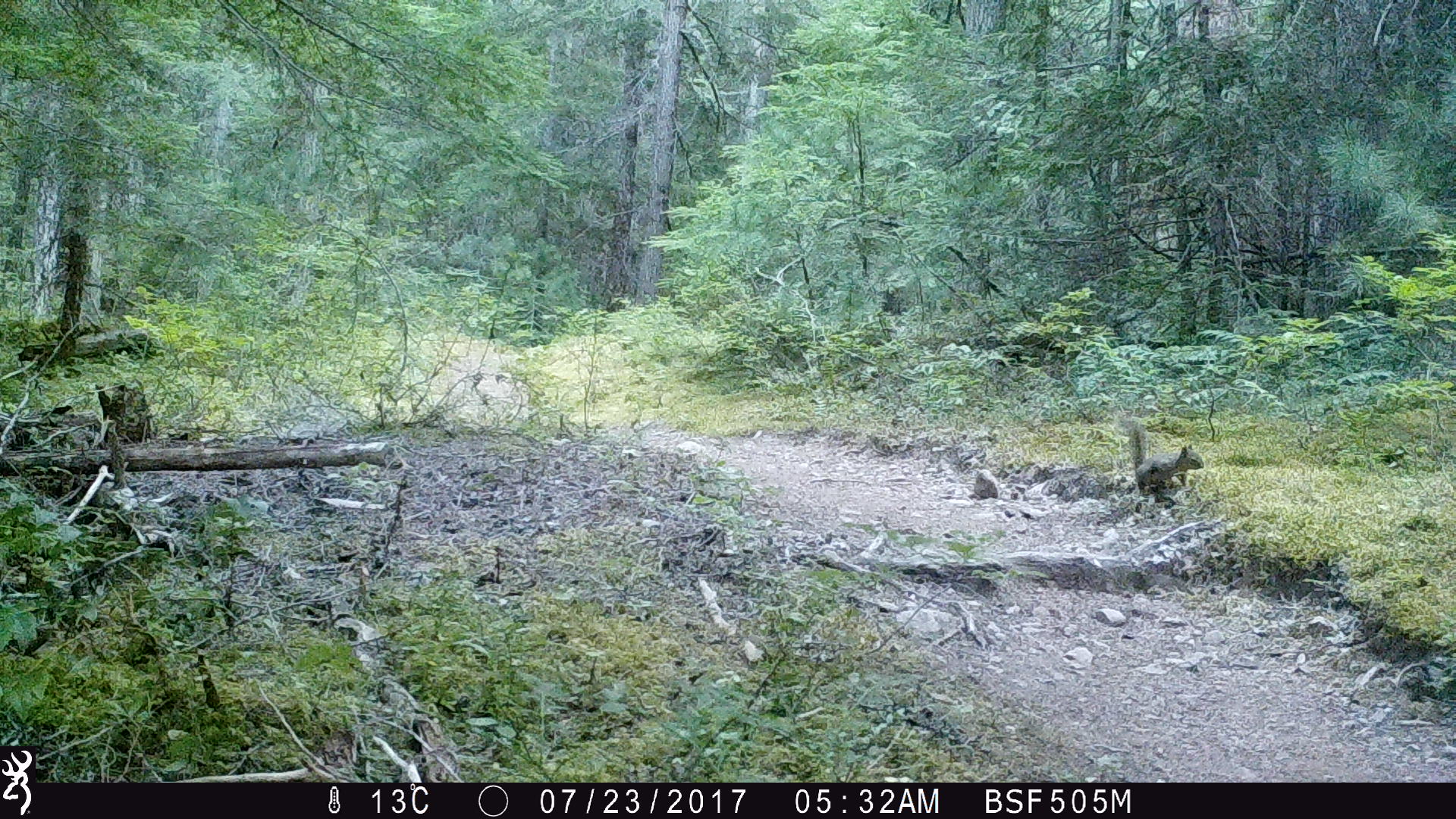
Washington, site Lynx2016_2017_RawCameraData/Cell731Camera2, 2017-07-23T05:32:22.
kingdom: Animalia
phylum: Chordata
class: Mammalia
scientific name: Mammalia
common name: small mammal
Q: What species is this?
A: Small mammal (Mammalia).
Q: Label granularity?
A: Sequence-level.